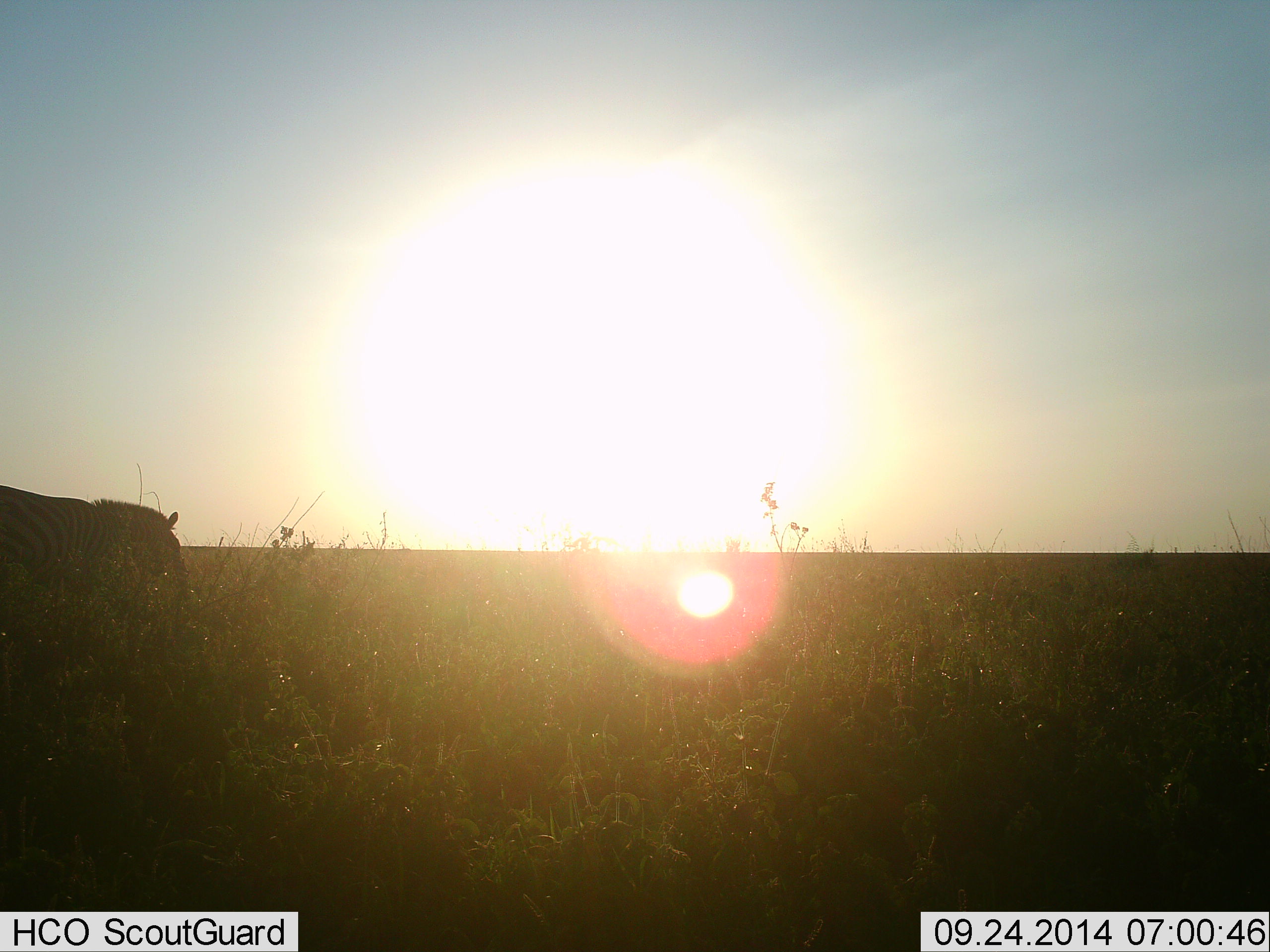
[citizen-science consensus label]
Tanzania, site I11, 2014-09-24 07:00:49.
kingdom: Animalia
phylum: Chordata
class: Mammalia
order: Perissodactyla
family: Equidae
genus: Equus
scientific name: Equus quagga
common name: plains zebra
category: zebra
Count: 1.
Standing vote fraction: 45%.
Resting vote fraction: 0%.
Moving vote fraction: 27%.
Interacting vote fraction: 9%.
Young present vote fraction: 9%.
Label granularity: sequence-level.